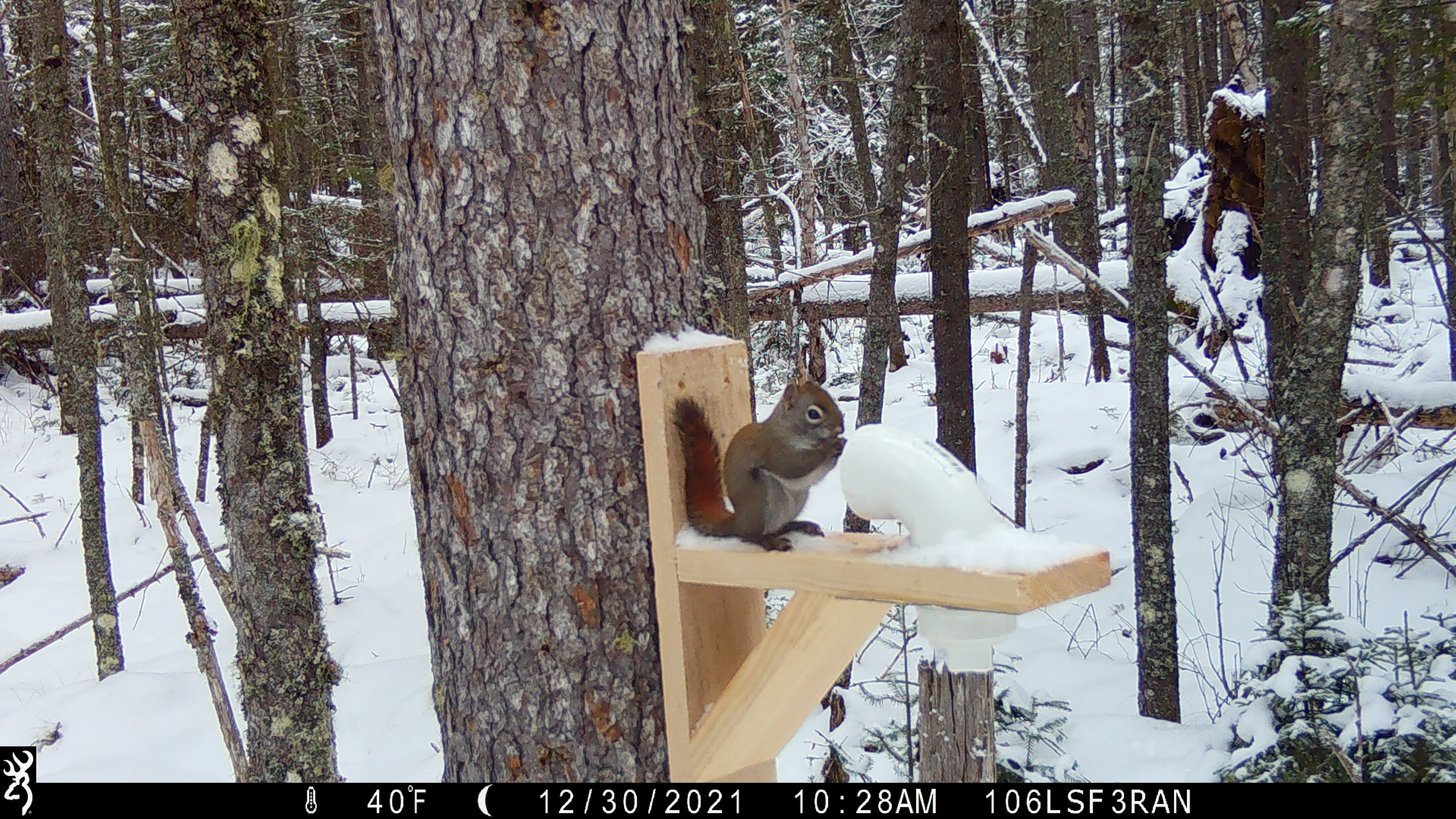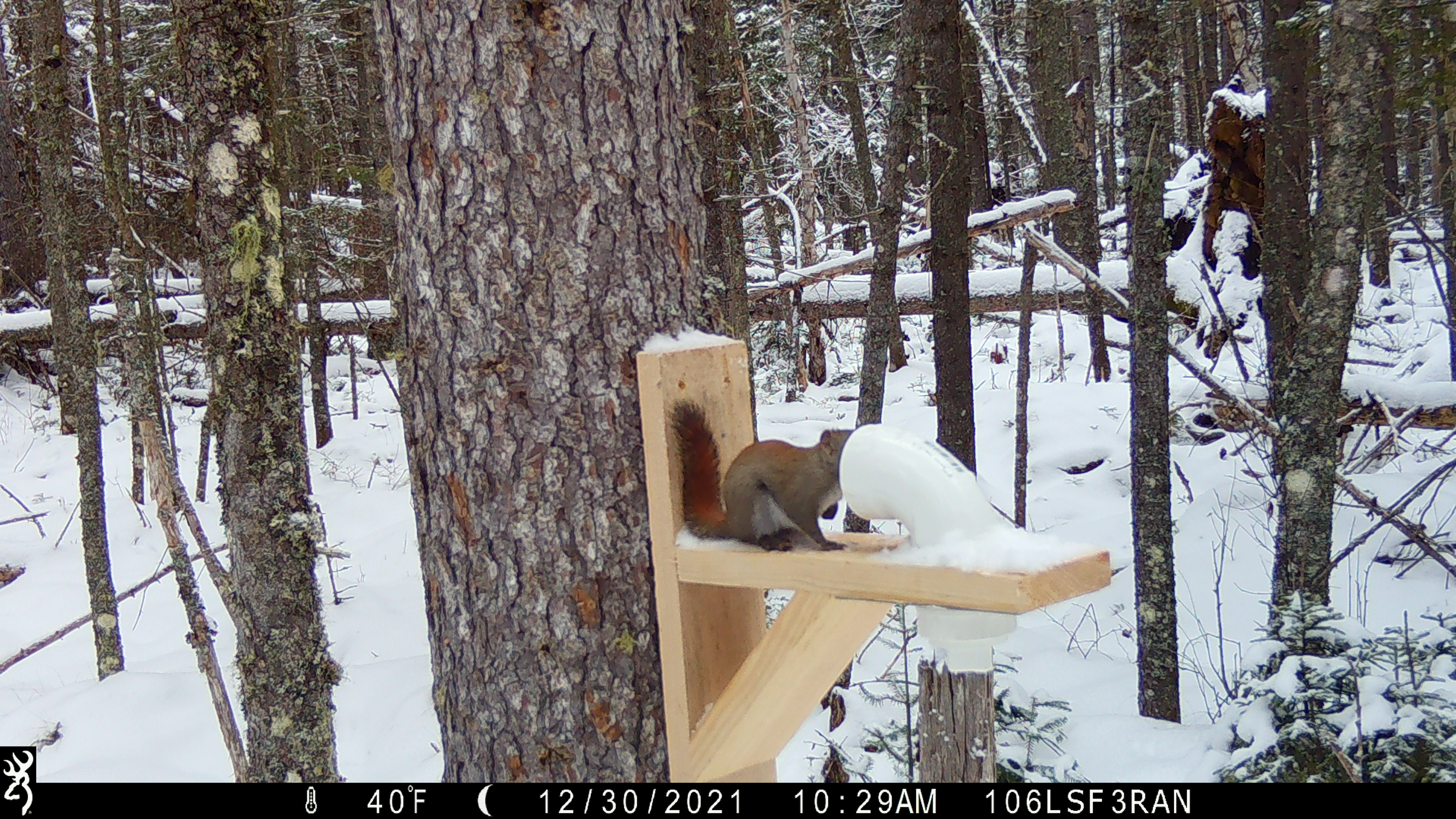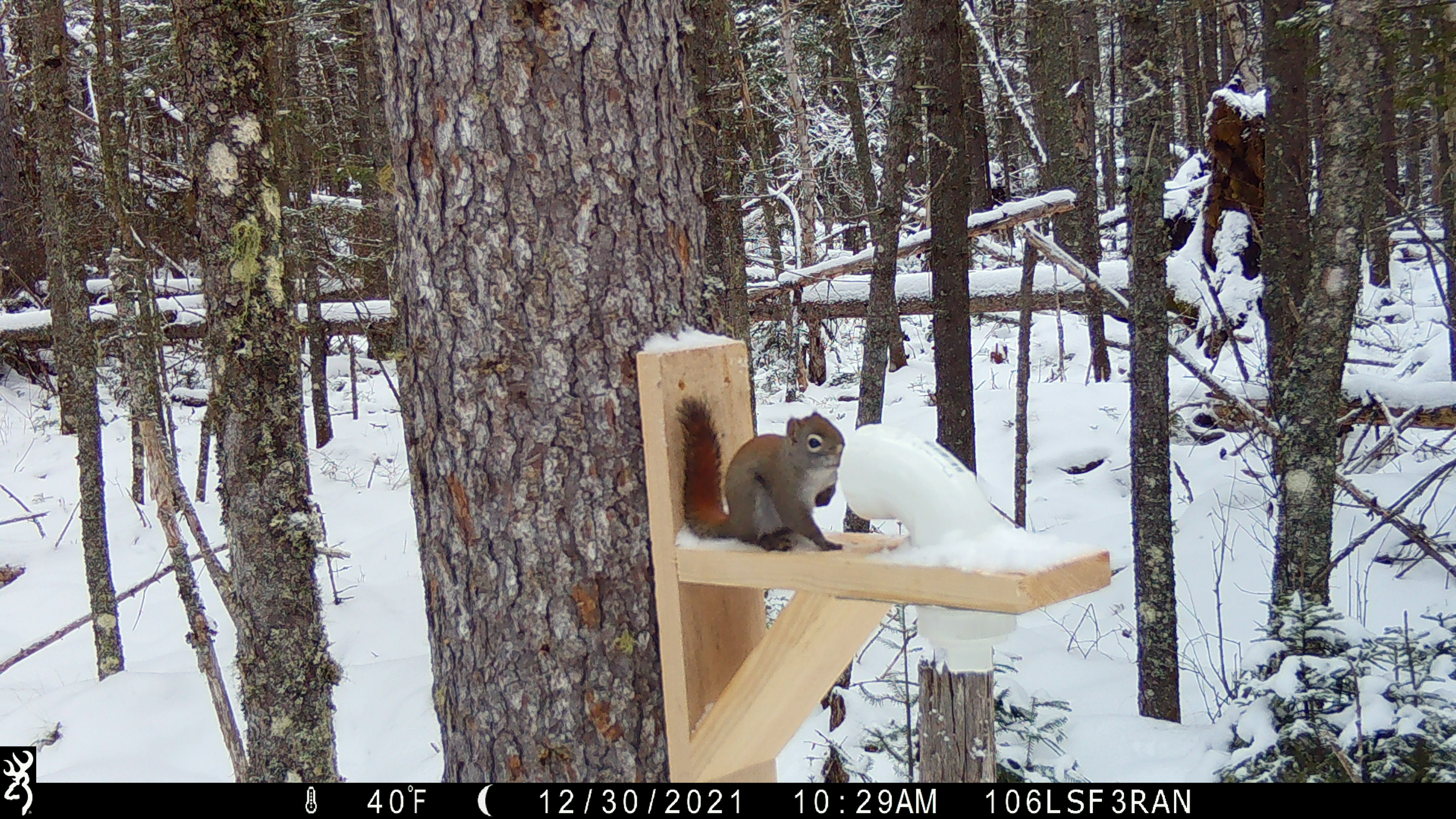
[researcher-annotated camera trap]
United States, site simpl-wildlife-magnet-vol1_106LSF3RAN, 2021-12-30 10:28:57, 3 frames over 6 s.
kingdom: Animalia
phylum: Chordata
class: Mammalia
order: Rodentia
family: Sciuridae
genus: Tamiasciurus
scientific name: Tamiasciurus hudsonicus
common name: red squirrel